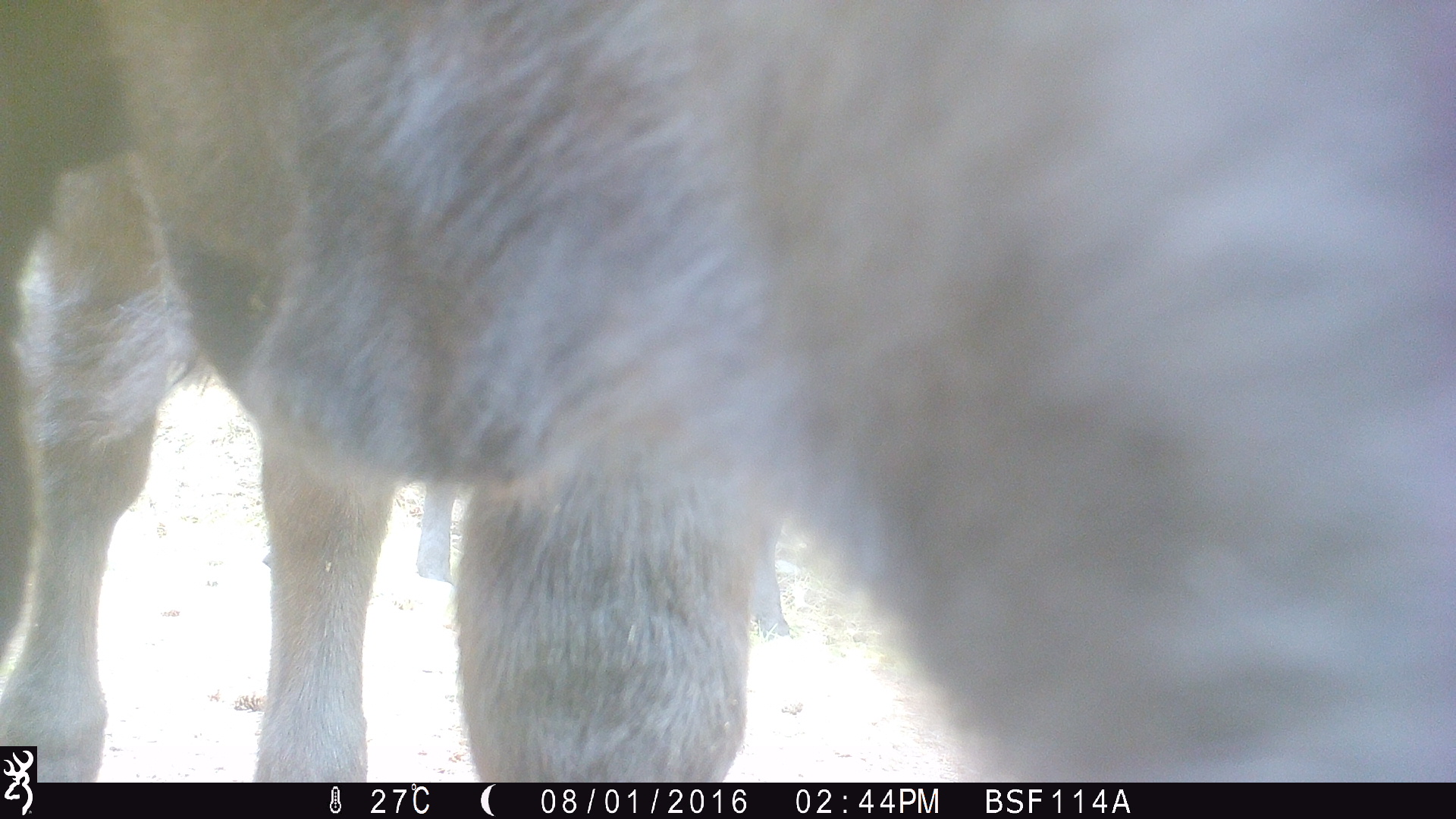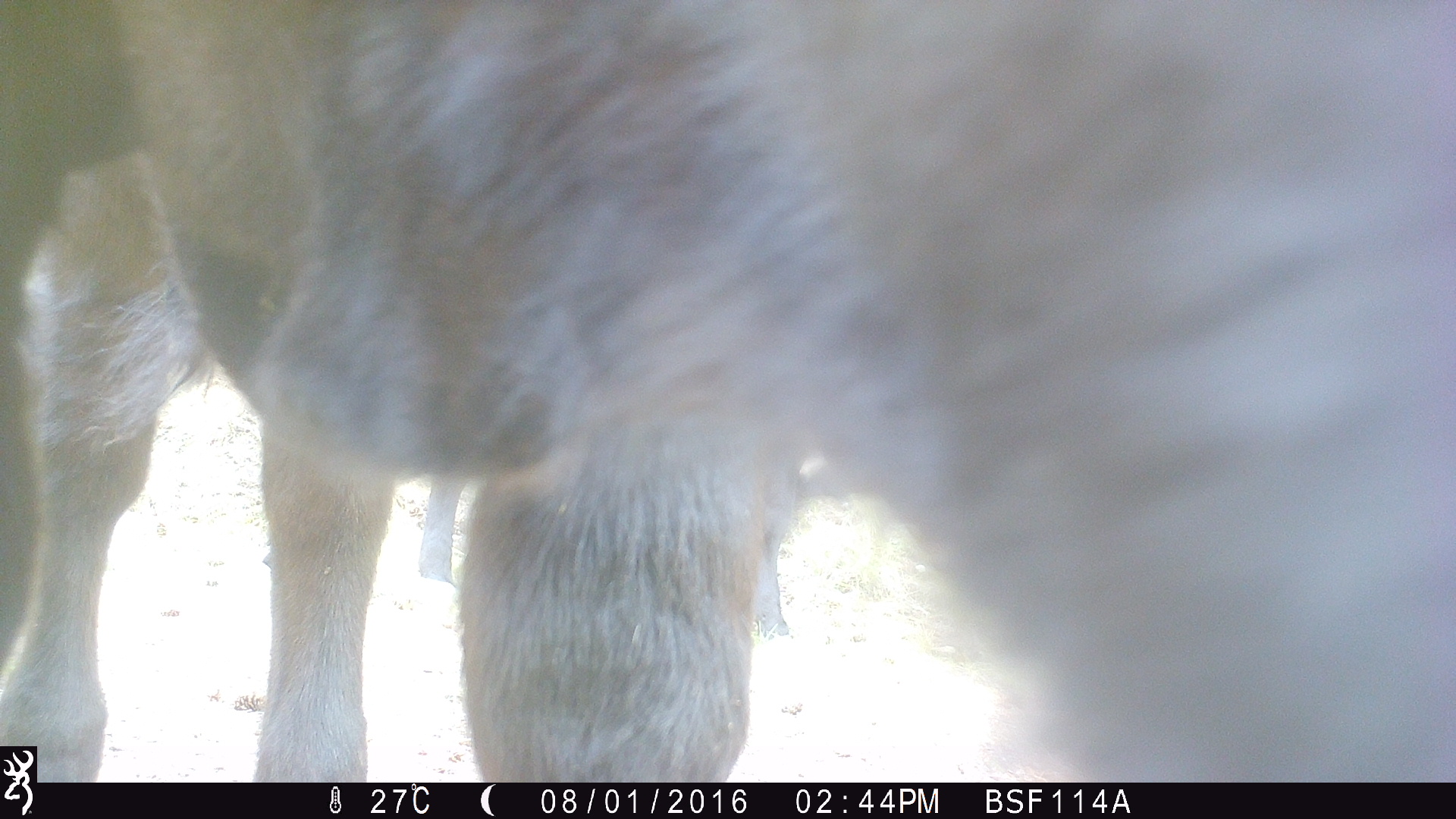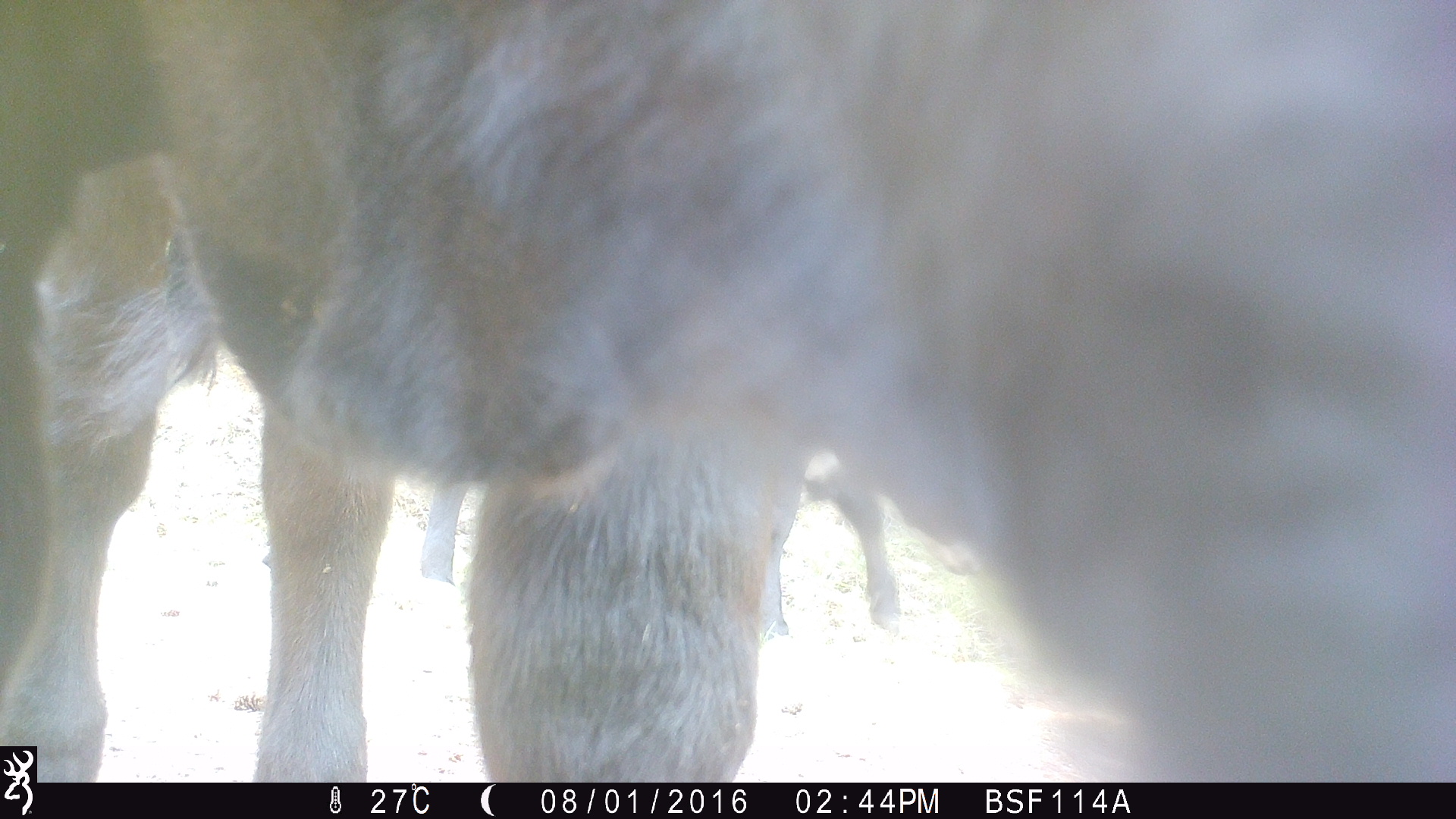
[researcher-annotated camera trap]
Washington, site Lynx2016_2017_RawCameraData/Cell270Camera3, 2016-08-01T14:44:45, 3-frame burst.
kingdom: Animalia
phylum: Chordata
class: Mammalia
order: Artiodactyla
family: Bovidae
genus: Bos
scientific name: Bos taurus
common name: domestic cattle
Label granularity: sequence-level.